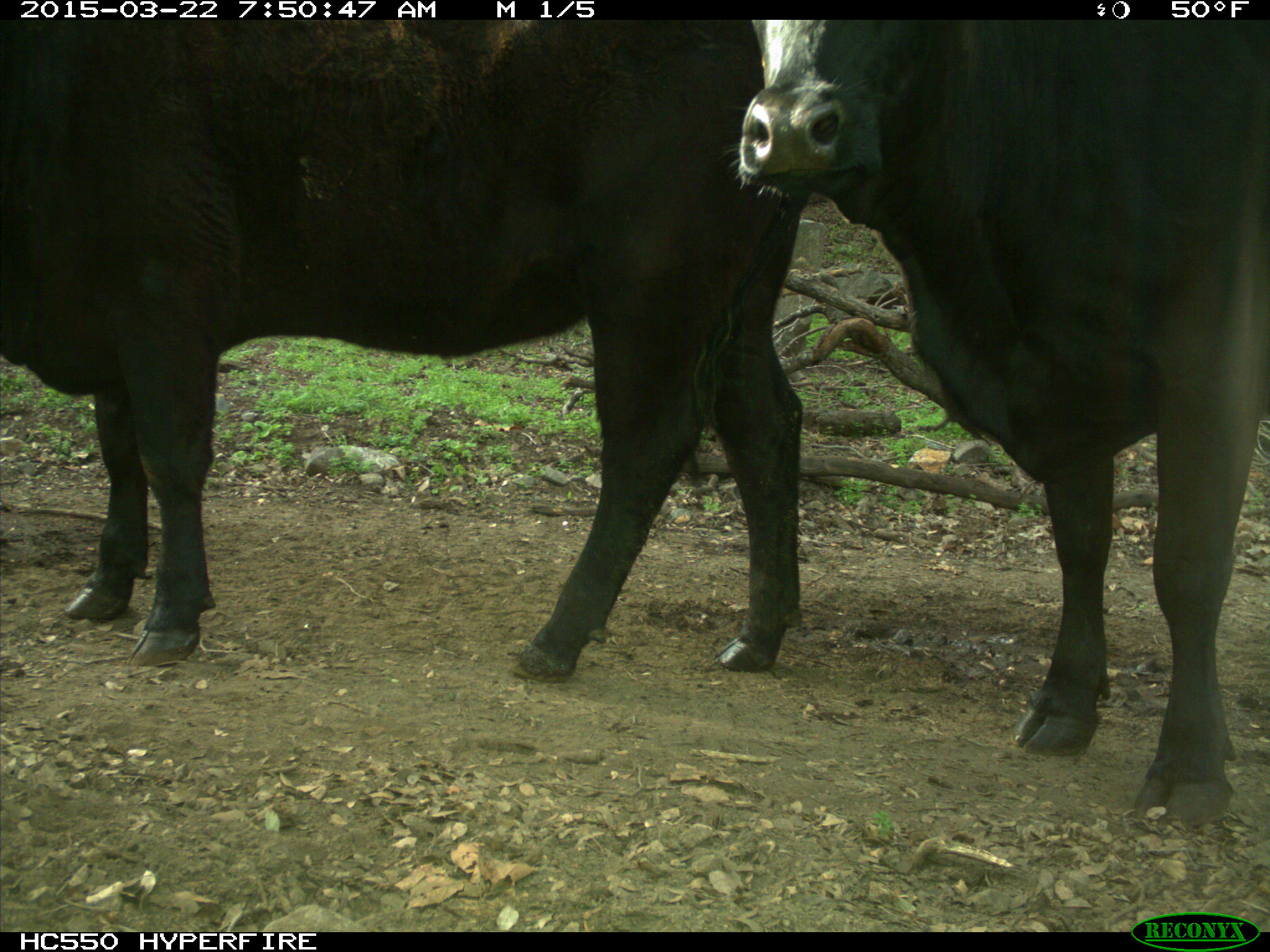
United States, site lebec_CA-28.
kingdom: Animalia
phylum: Chordata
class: Mammalia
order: Artiodactyla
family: Bovidae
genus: Bos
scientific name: Bos taurus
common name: domestic cow